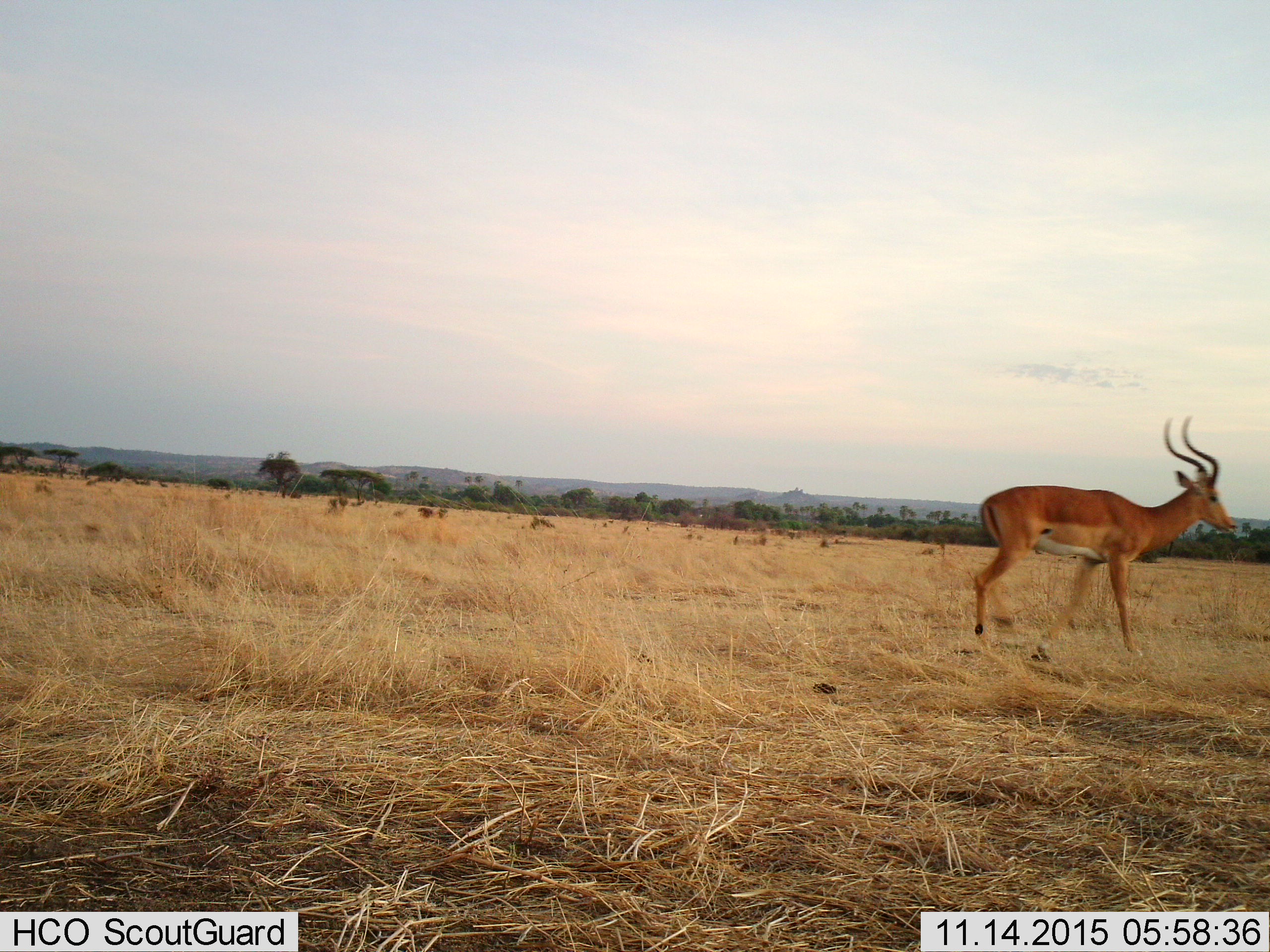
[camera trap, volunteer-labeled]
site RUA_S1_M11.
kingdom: Animalia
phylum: Chordata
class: Mammalia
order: Artiodactyla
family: Bovidae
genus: Aepyceros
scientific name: Aepyceros melampus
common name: impala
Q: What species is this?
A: Impala (Aepyceros melampus).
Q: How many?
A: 1.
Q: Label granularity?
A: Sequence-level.